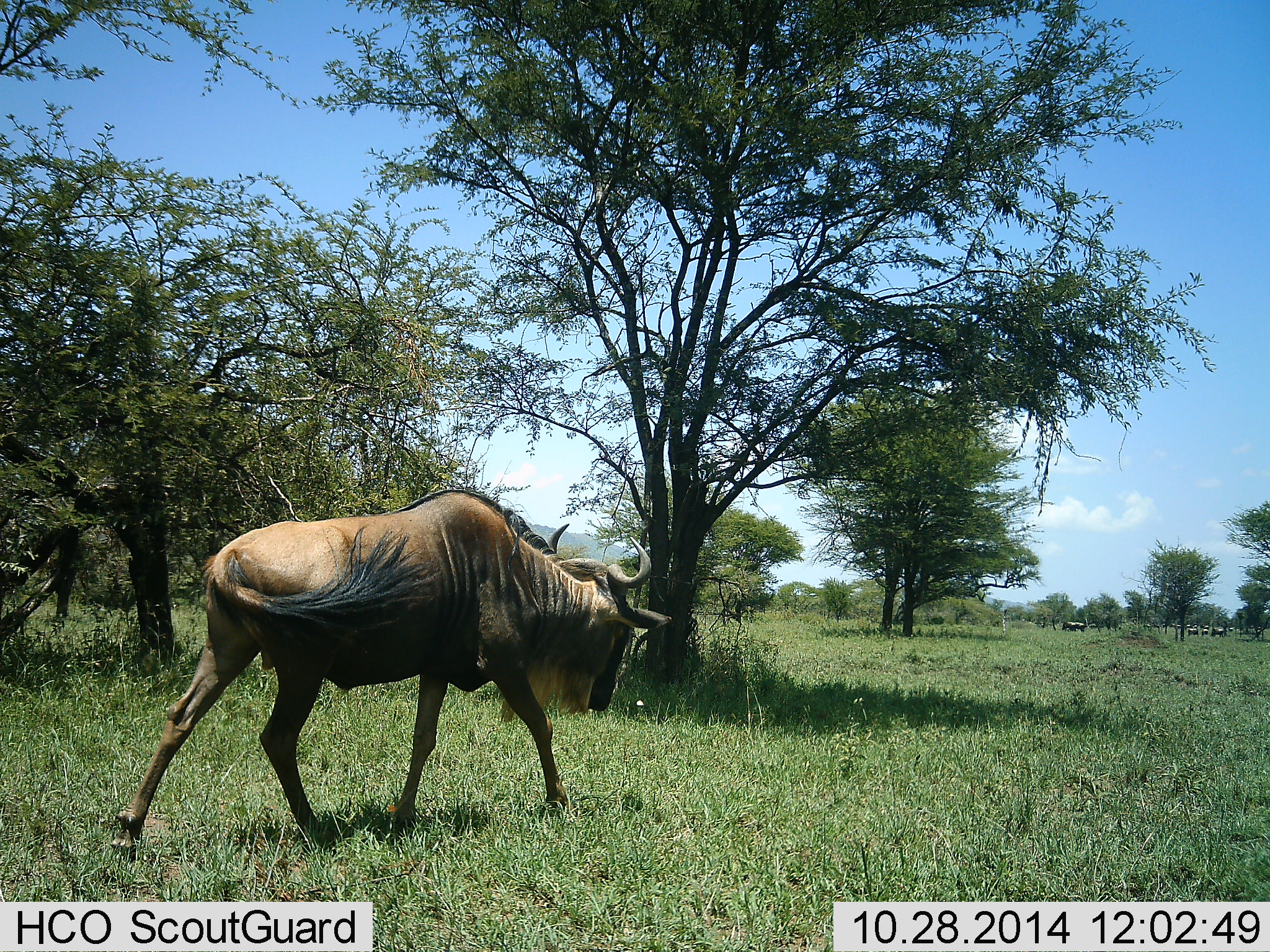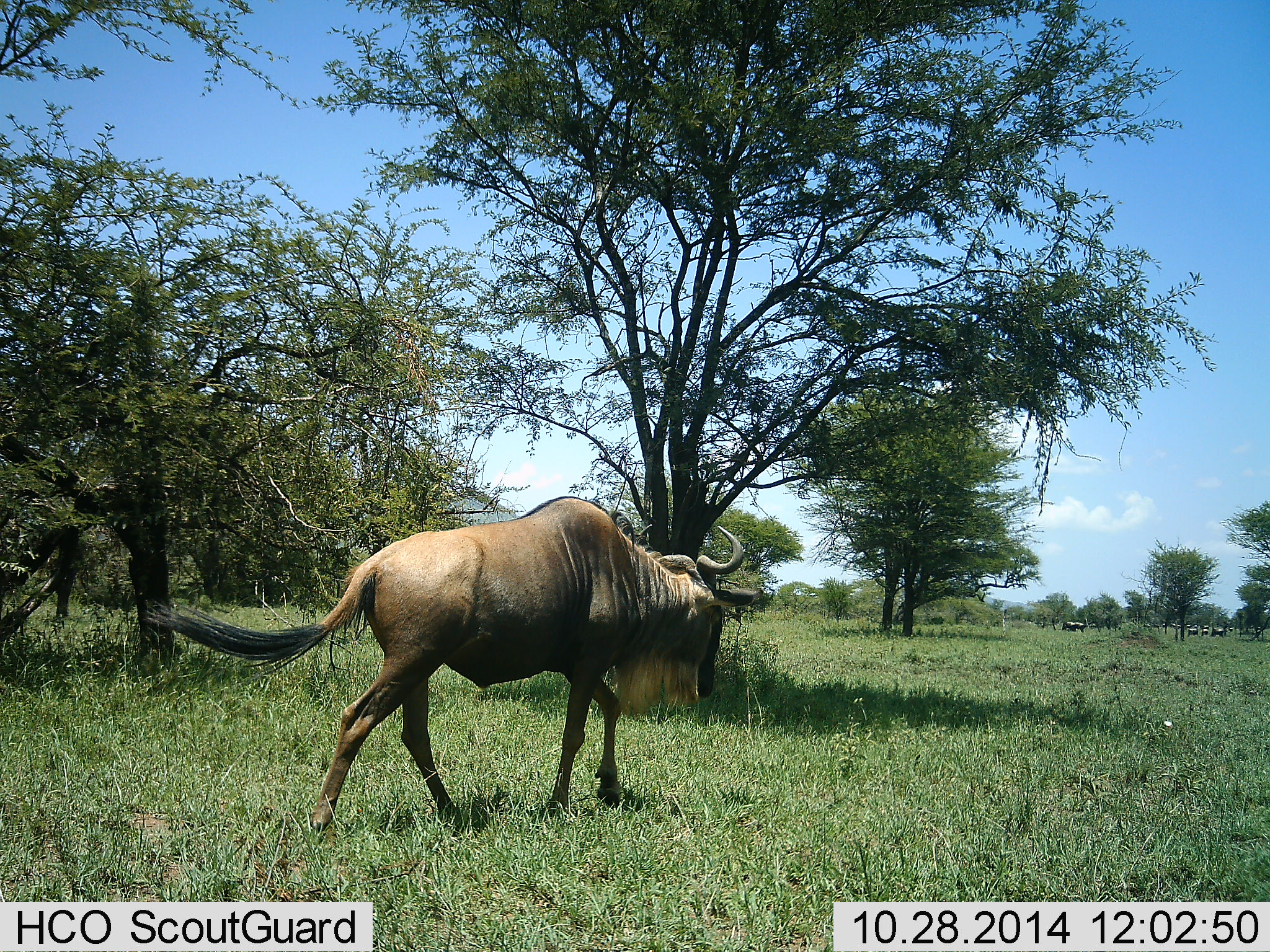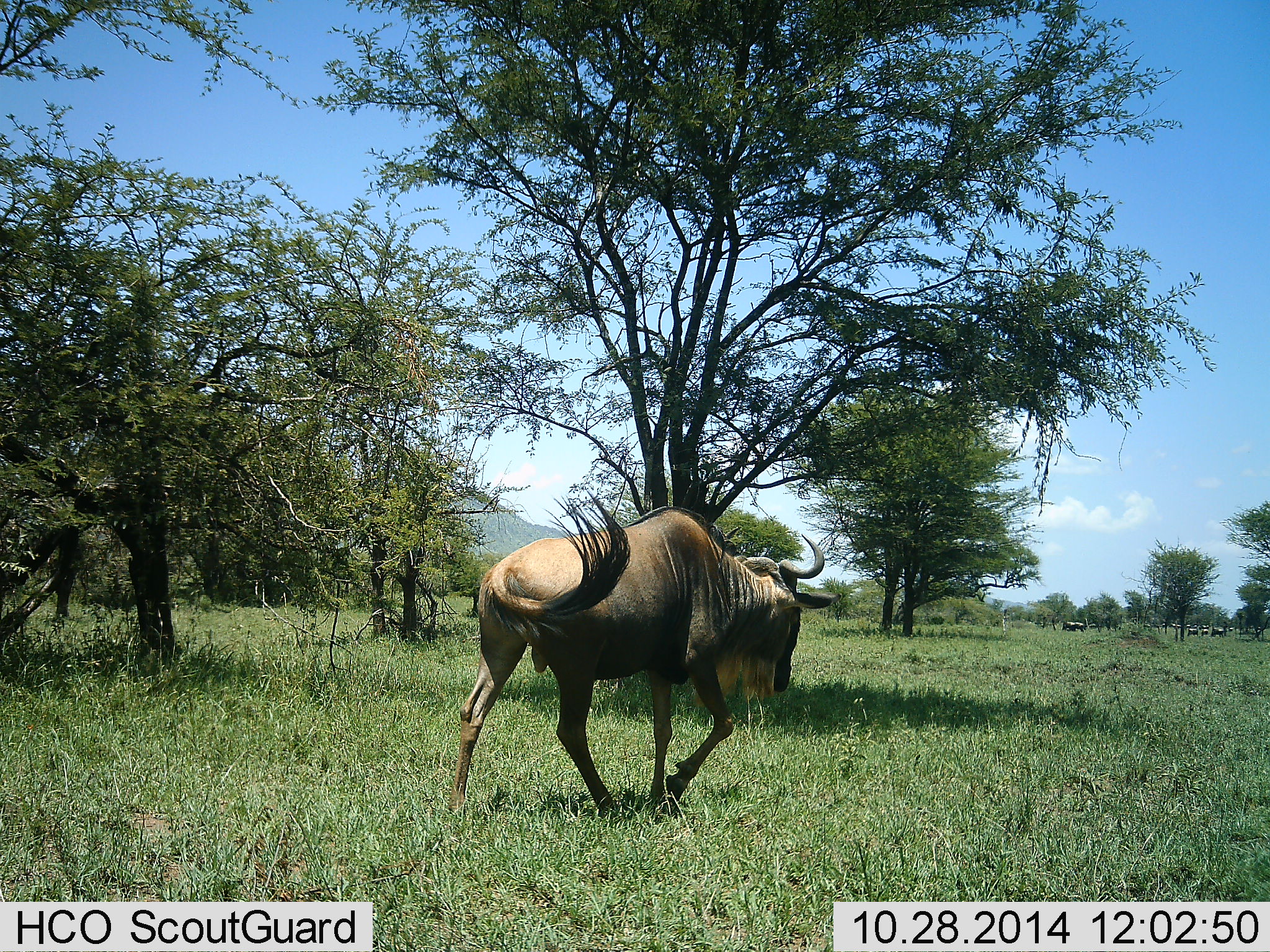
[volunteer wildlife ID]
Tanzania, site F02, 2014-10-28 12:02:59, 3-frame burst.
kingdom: Animalia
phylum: Chordata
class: Mammalia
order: Artiodactyla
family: Bovidae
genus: Connochaetes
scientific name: Connochaetes taurinus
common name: blue wildebeest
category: wildebeest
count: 4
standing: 30%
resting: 10%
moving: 100%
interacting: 0%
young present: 0%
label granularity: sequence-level